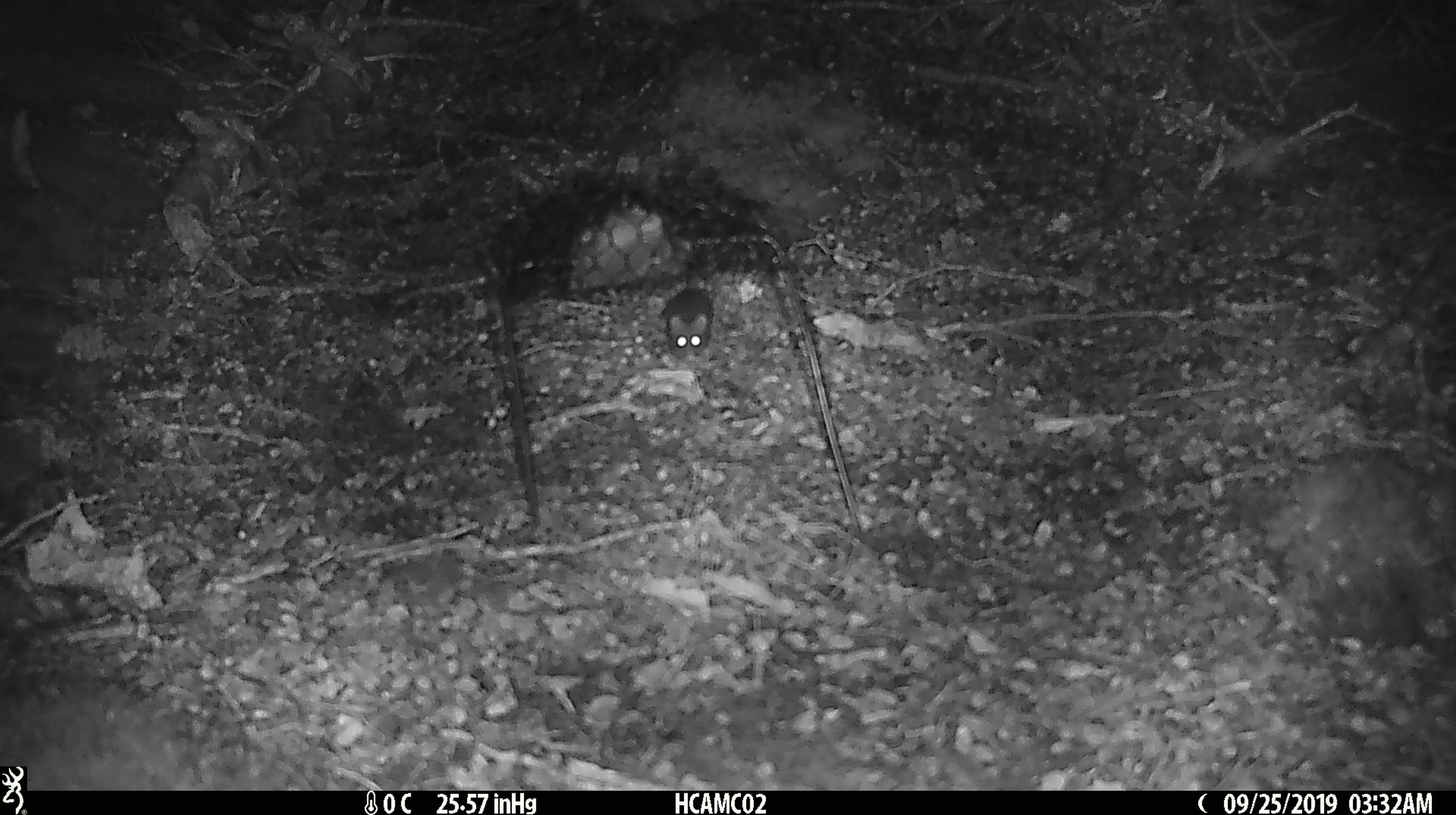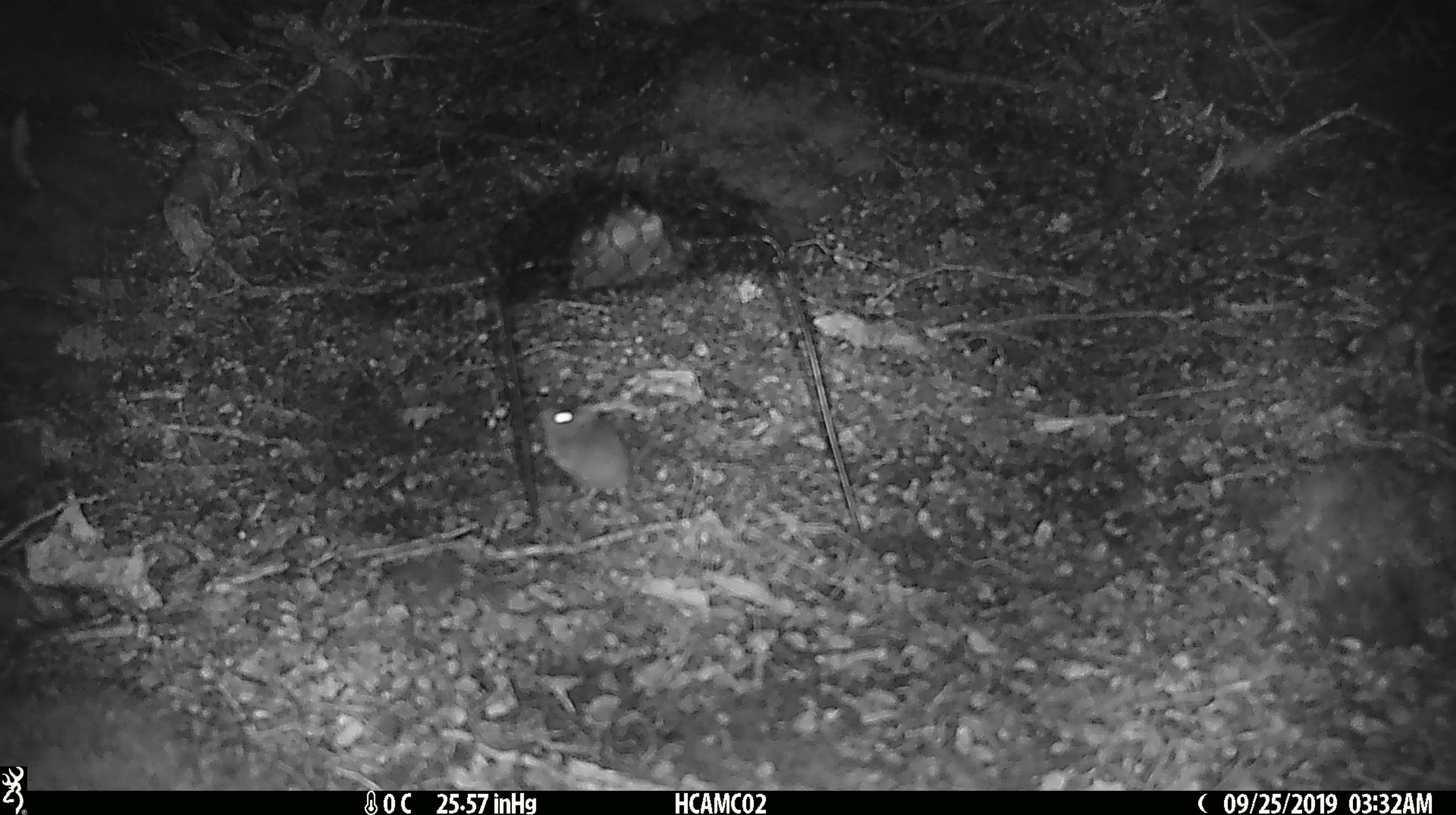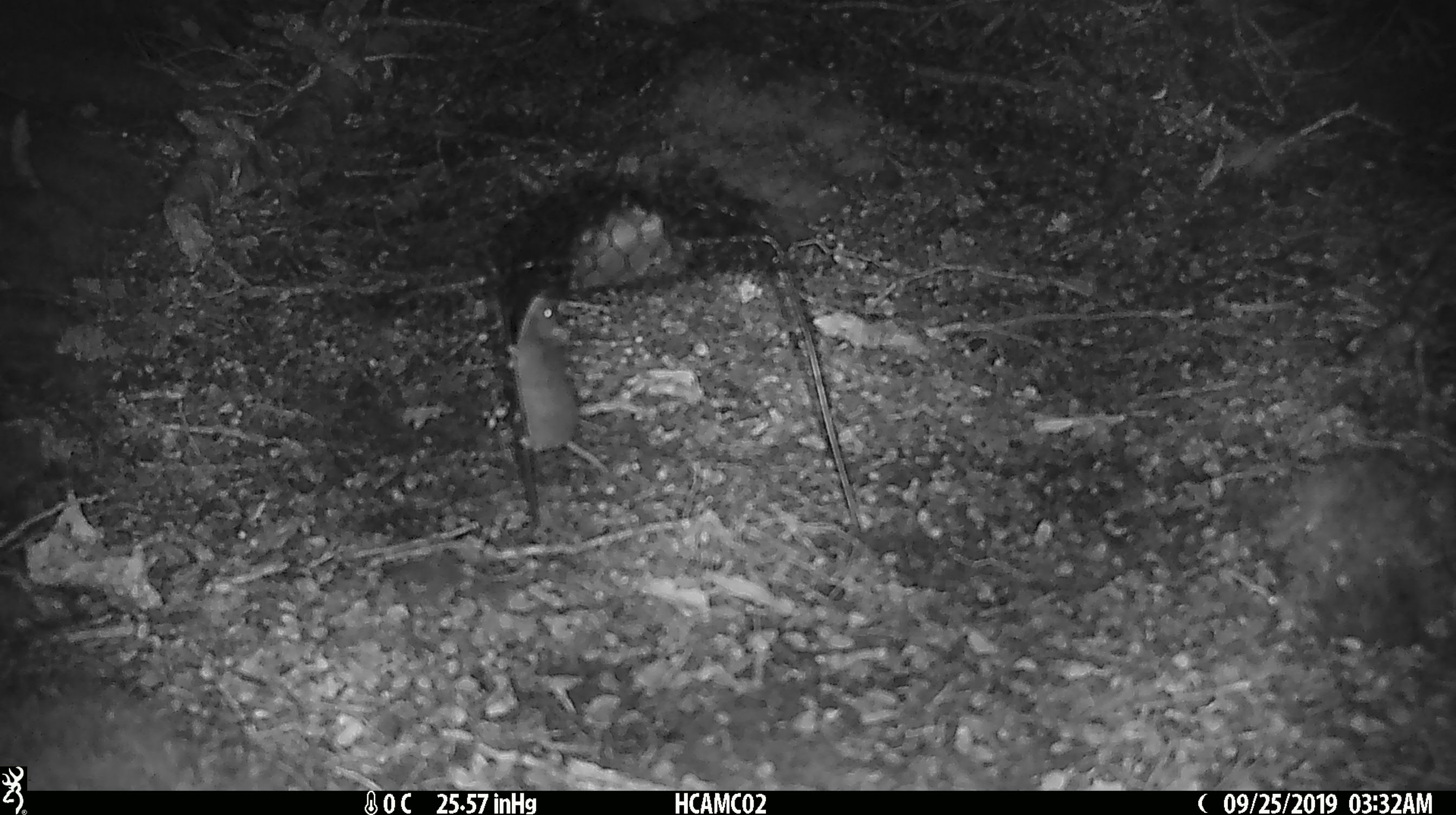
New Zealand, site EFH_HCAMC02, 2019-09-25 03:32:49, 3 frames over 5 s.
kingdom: Animalia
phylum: Chordata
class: Mammalia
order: Rodentia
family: Muridae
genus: Mus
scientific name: Mus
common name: mouse